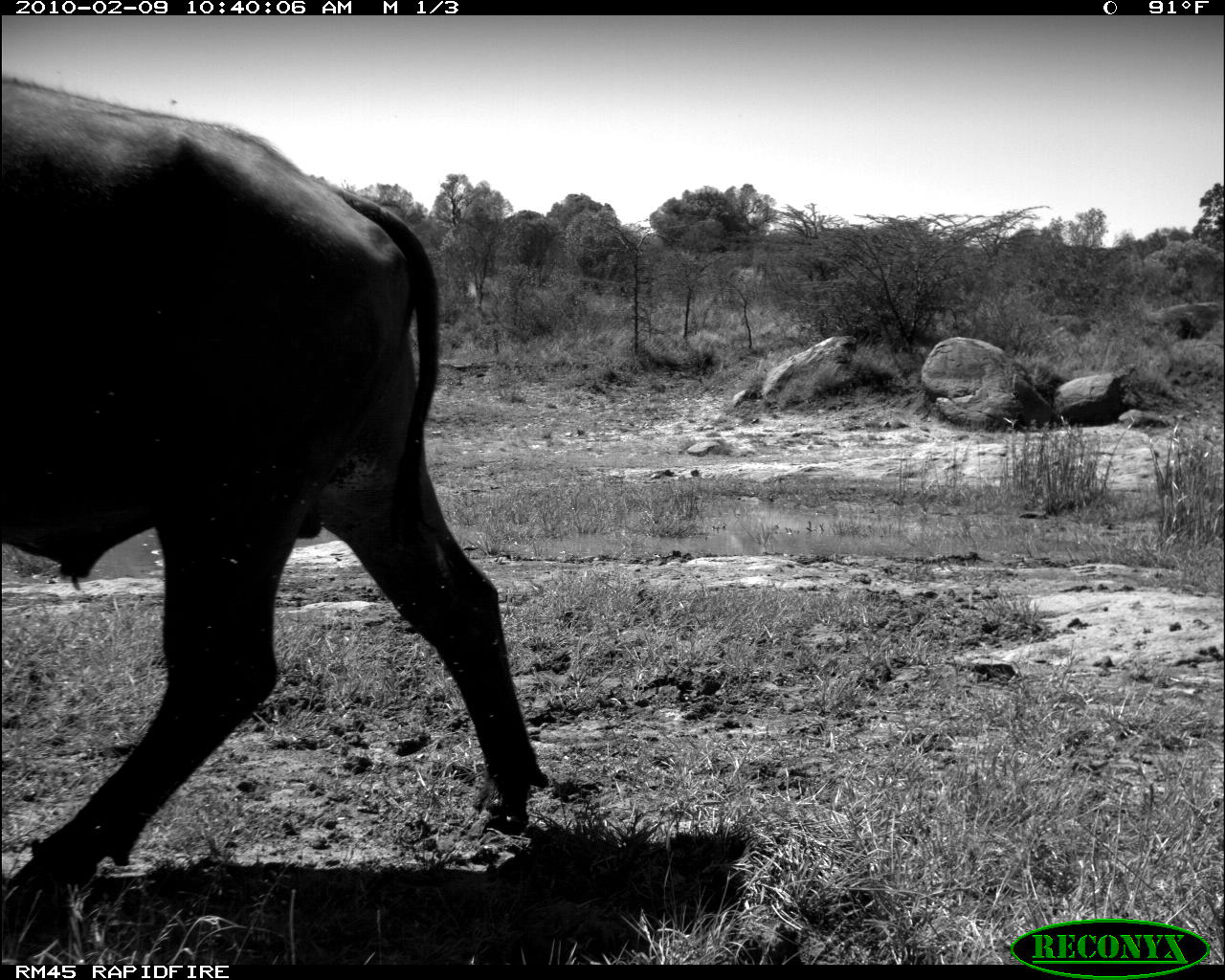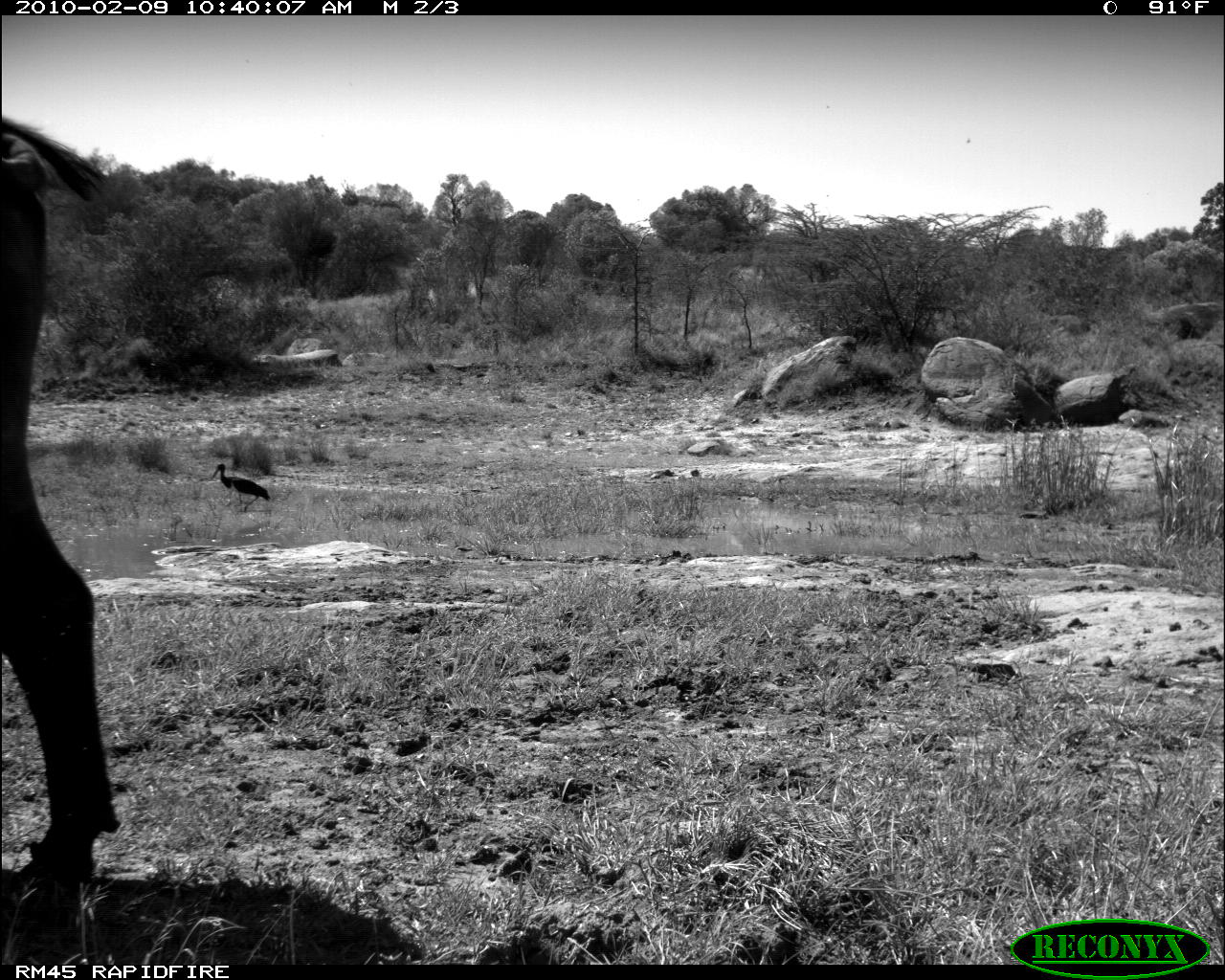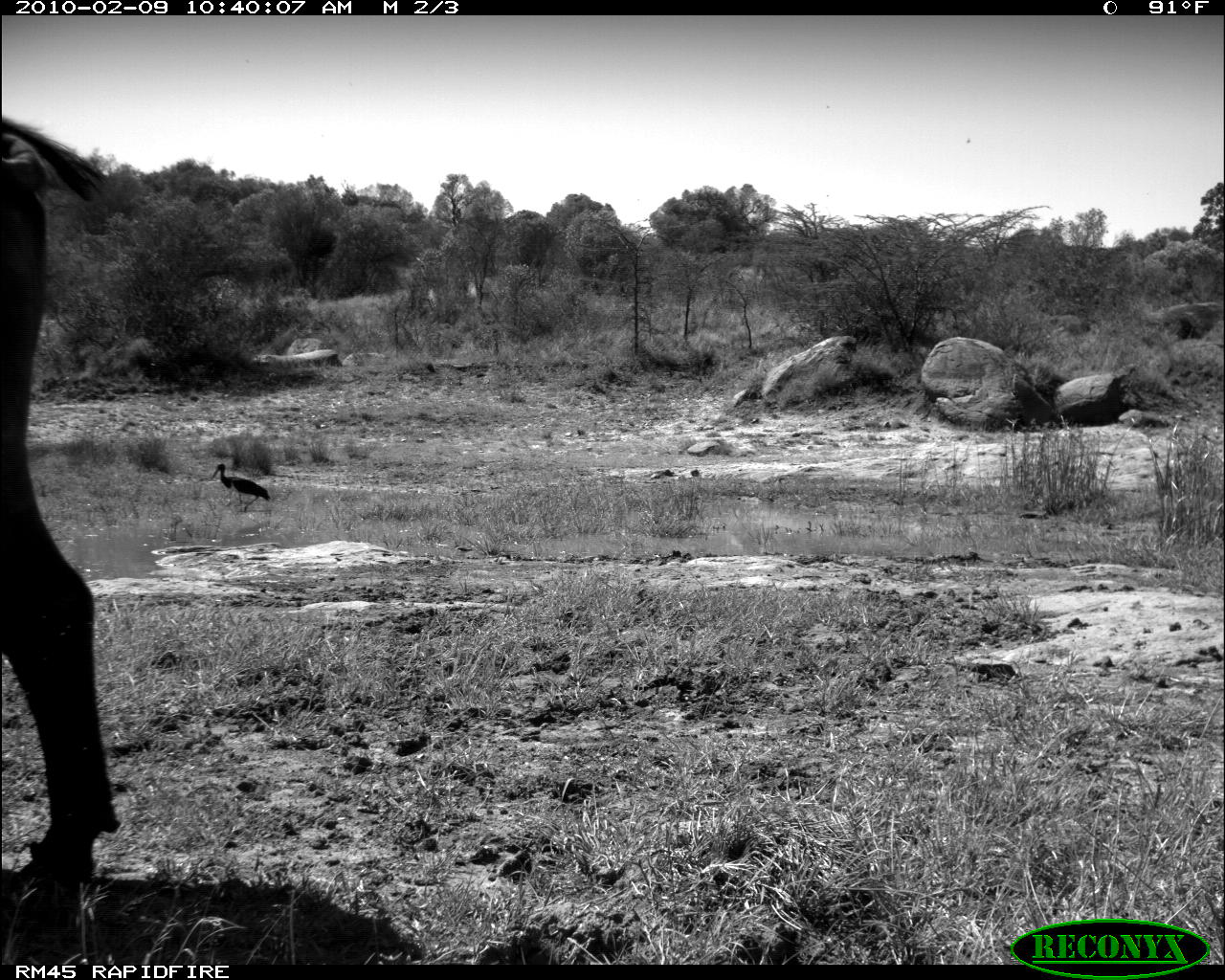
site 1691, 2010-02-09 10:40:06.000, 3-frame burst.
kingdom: Animalia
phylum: Chordata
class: Mammalia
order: Artiodactyla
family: Bovidae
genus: Syncerus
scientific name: Syncerus caffer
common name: african buffalo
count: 1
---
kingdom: Animalia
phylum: Chordata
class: Aves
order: Pelecaniformes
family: Threskiornithidae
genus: Bostrychia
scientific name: Bostrychia hagedash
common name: hadeda ibis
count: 1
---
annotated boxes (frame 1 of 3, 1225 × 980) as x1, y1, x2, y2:
syncerus caffer: 0, 72, 547, 894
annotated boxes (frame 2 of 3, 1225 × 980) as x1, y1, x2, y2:
syncerus caffer: 0, 116, 121, 885; 210, 462, 271, 513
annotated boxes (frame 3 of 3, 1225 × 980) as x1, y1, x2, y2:
bostrychia hagedash: 0, 116, 121, 885; 210, 462, 271, 513